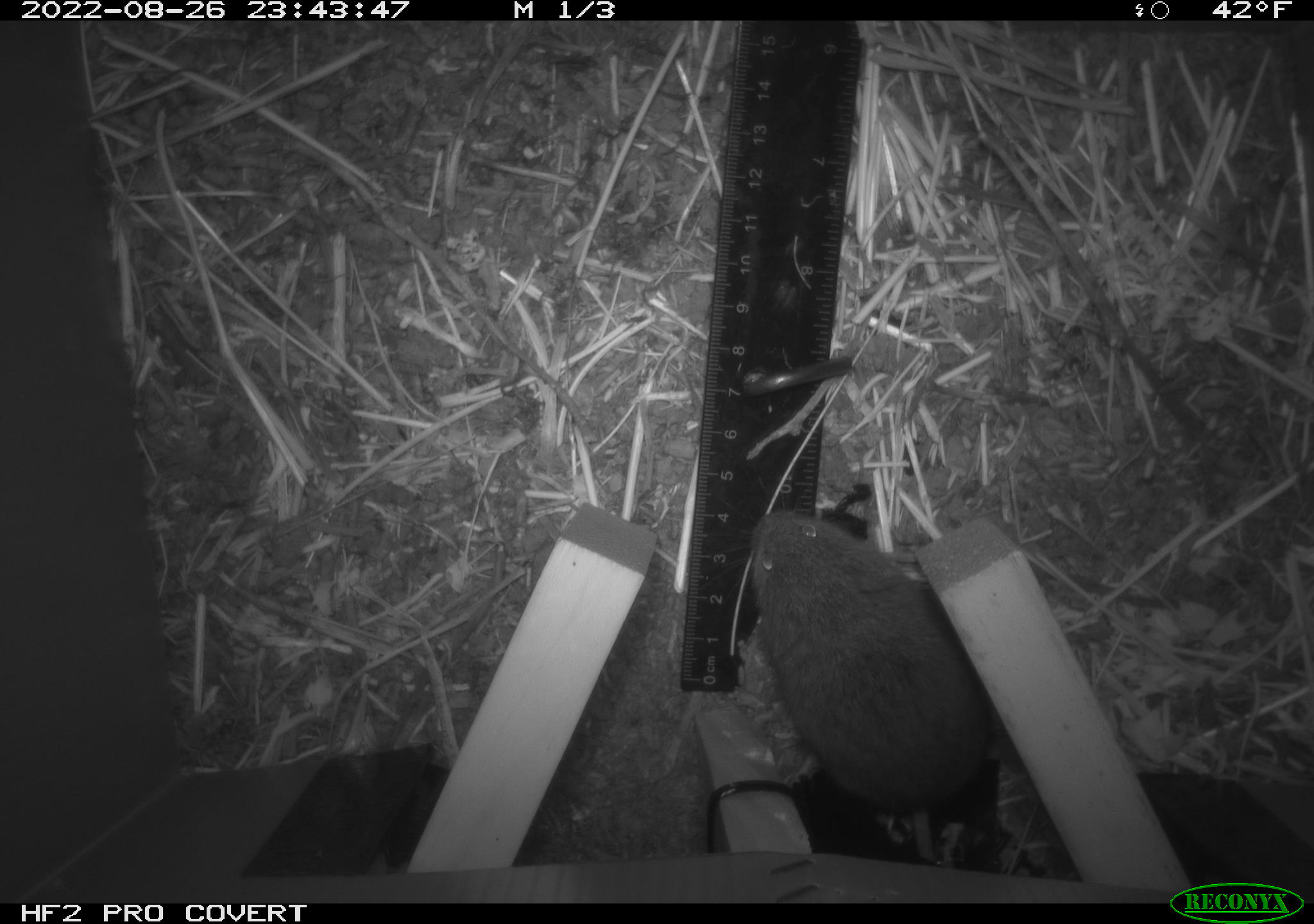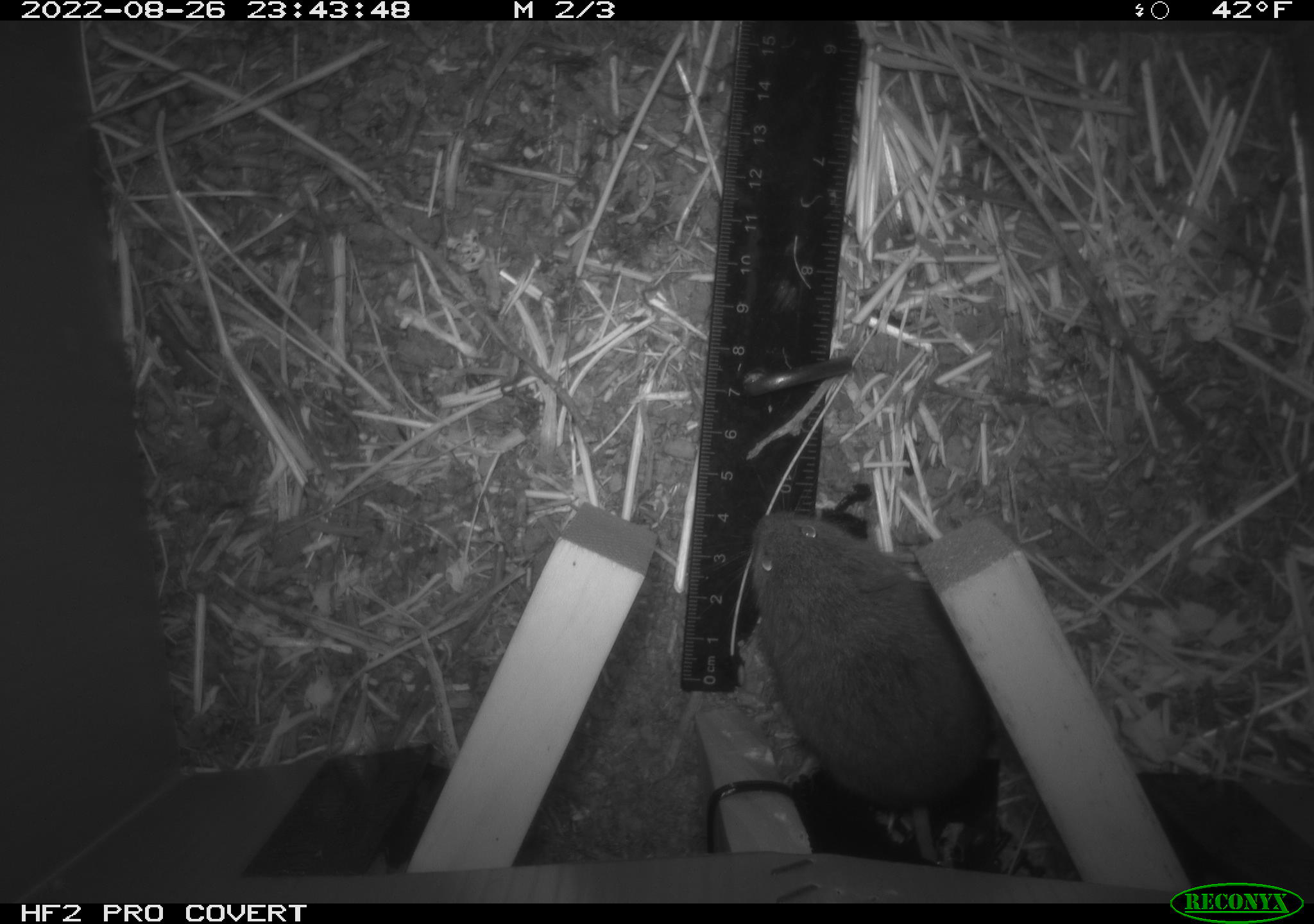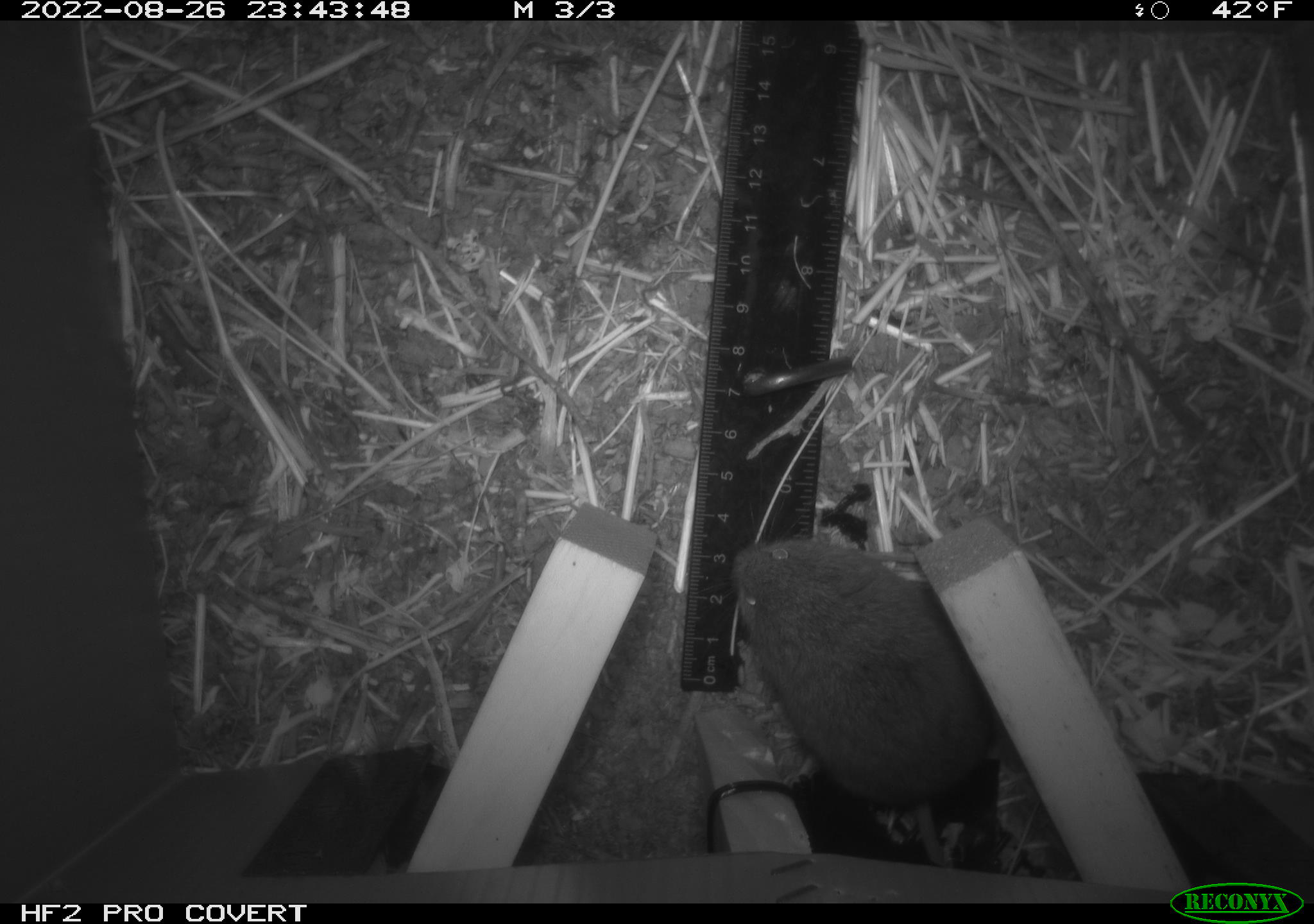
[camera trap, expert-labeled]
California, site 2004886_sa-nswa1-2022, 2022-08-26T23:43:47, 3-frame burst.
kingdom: Animalia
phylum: Chordata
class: Mammalia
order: Rodentia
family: Cricetidae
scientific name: Cricetidae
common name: hamsters, voles, lemmings, and allies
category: cricetidae family